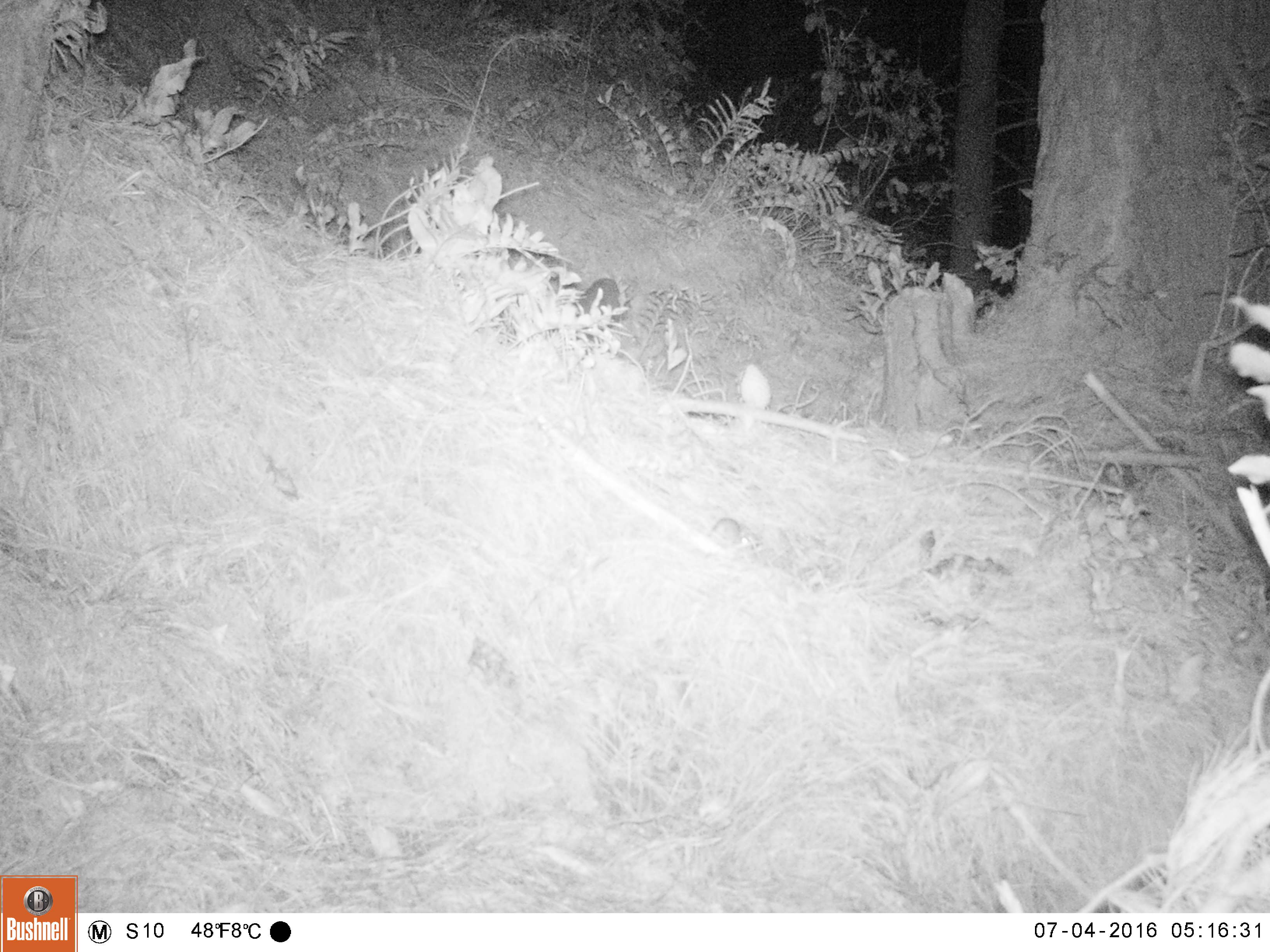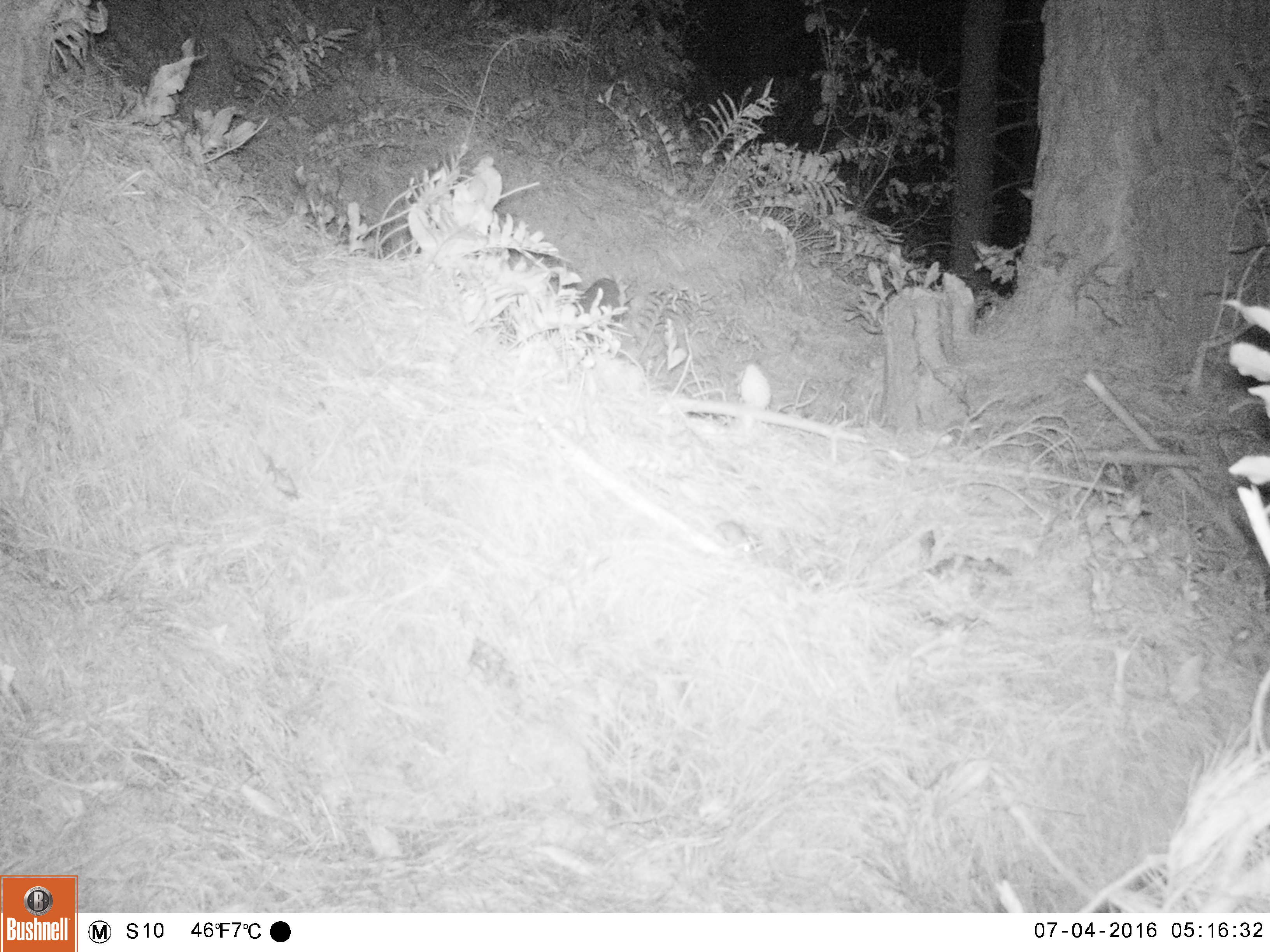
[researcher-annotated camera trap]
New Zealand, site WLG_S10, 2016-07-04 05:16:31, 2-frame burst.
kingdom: Animalia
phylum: Chordata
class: Mammalia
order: Rodentia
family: Muridae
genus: Mus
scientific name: Mus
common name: mouse